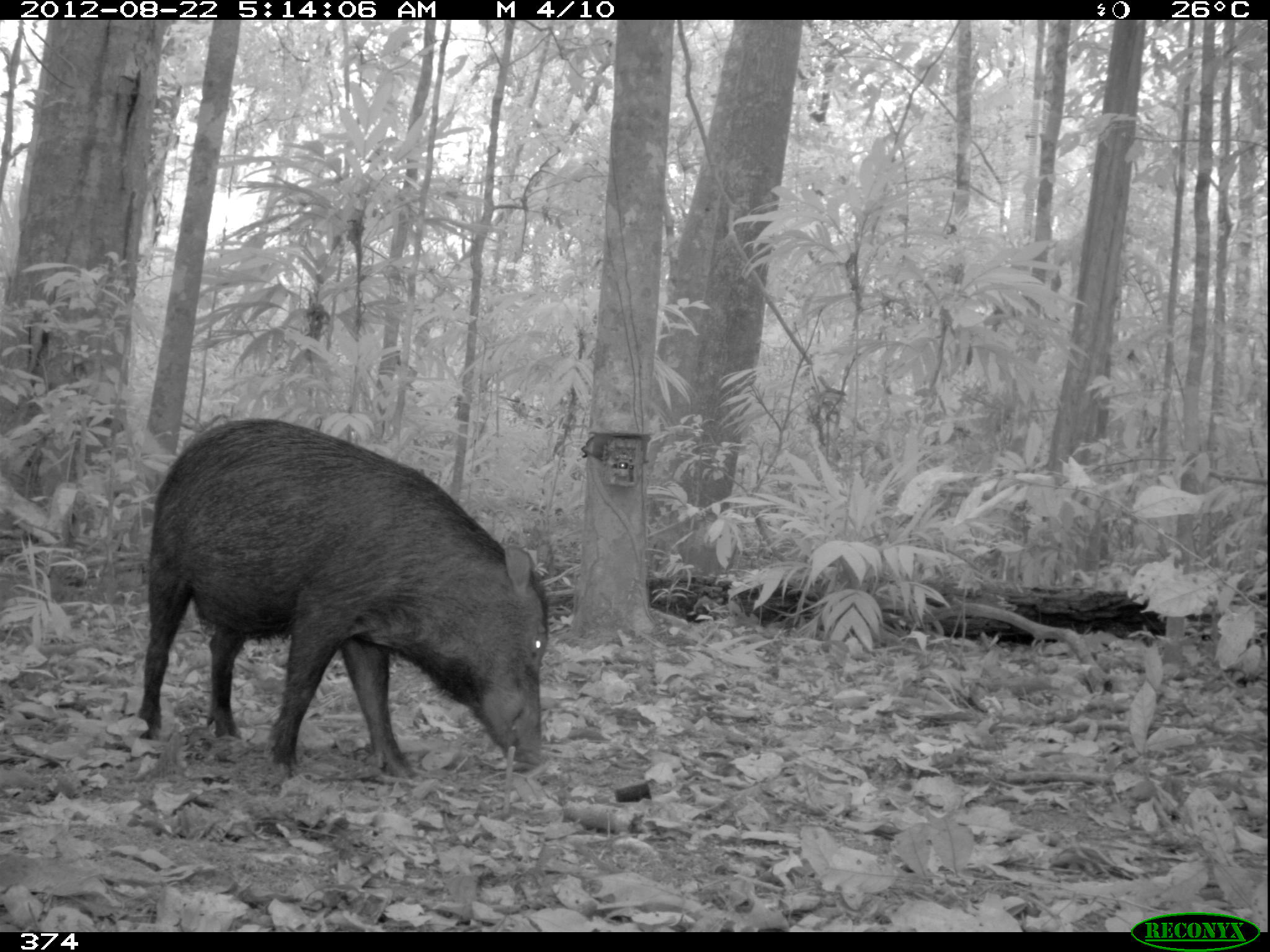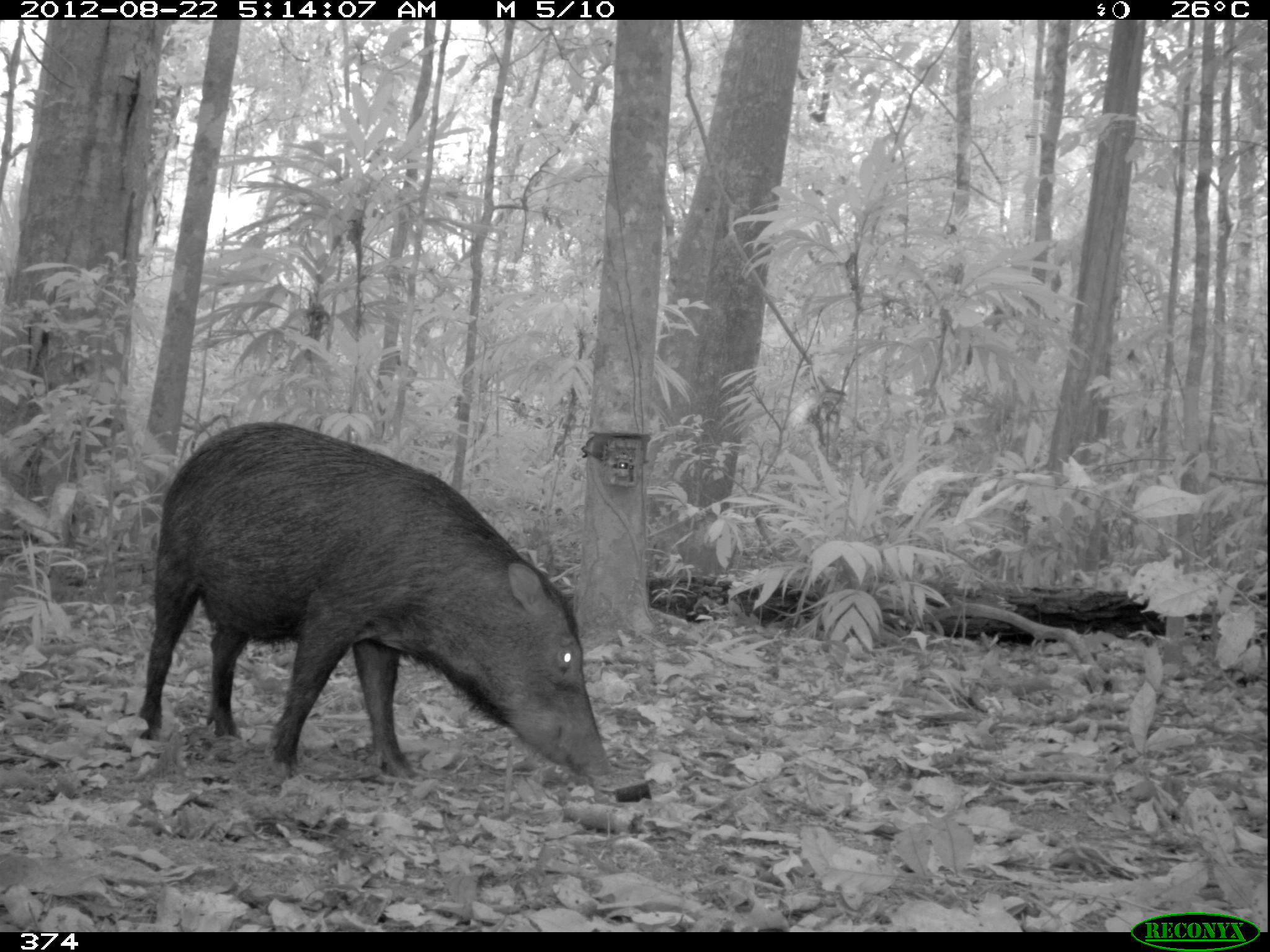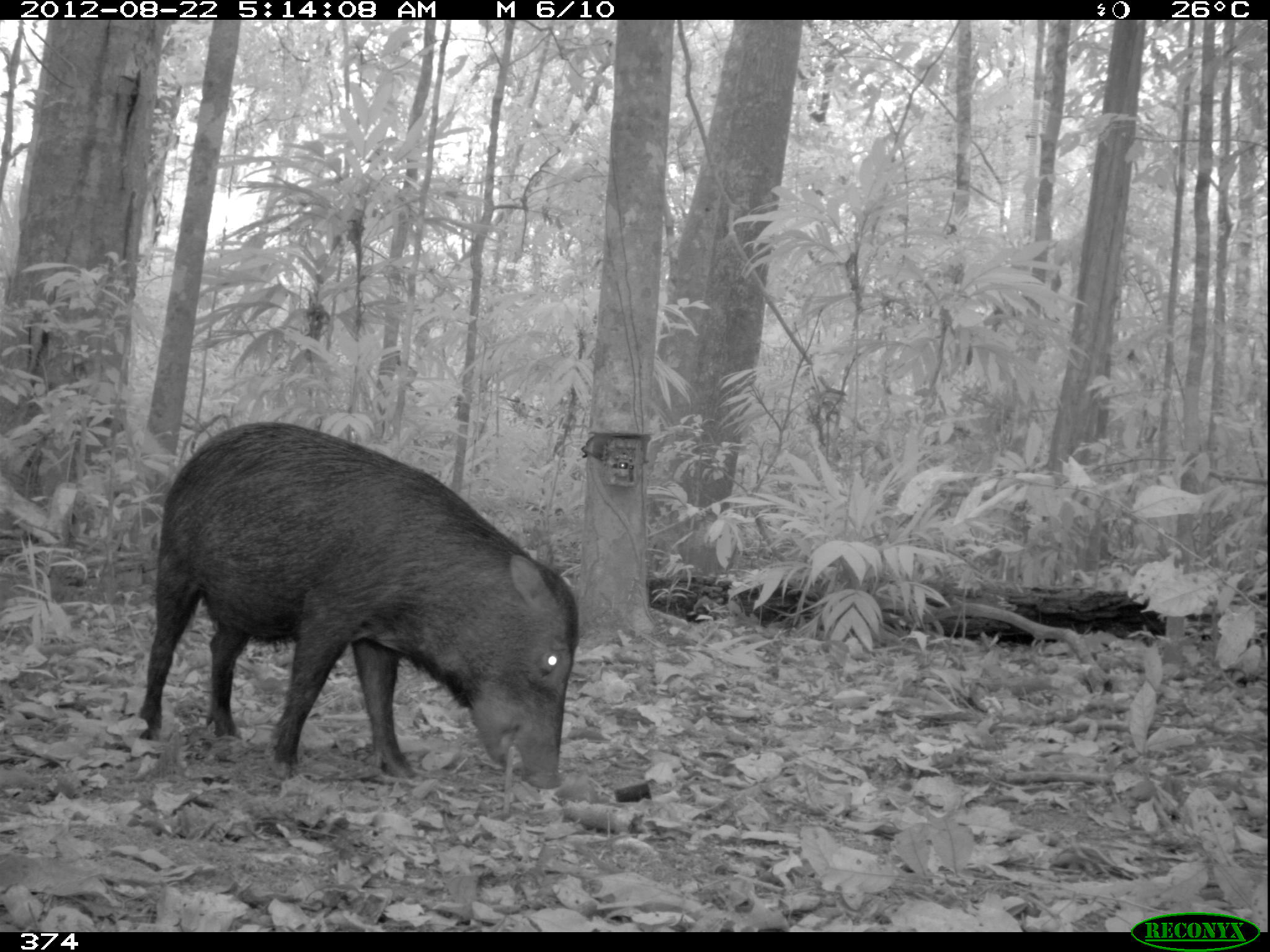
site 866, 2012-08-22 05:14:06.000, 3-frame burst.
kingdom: Animalia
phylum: Chordata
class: Mammalia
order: Artiodactyla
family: Tayassuidae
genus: Tayassu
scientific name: Tayassu pecari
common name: white-lipped peccary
Tayassu pecari (white-lipped peccary).